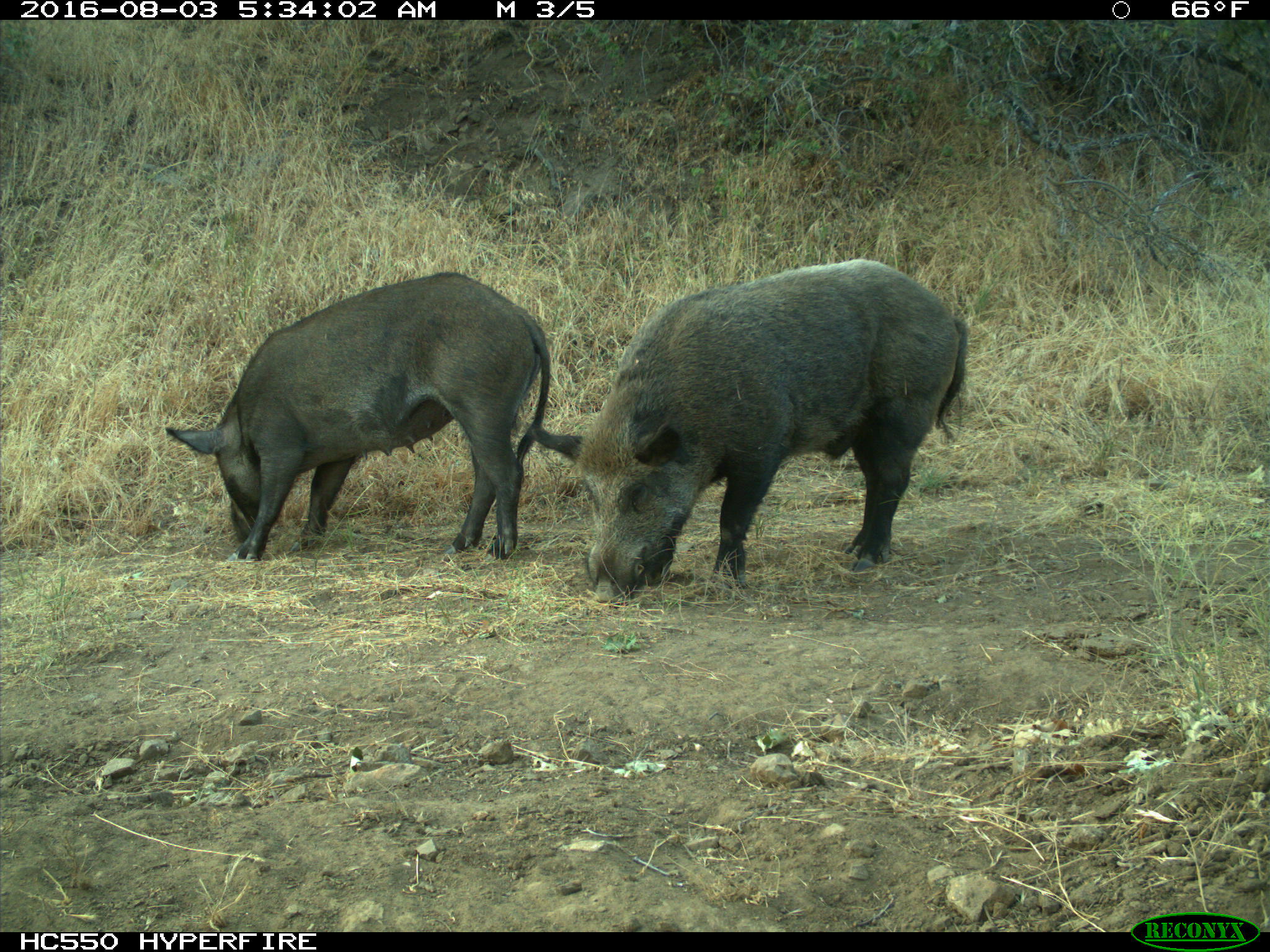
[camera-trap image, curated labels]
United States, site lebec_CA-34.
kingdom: Animalia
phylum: Chordata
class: Mammalia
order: Artiodactyla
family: Suidae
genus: Sus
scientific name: Sus scrofa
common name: wild boar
Sus scrofa (wild boar).